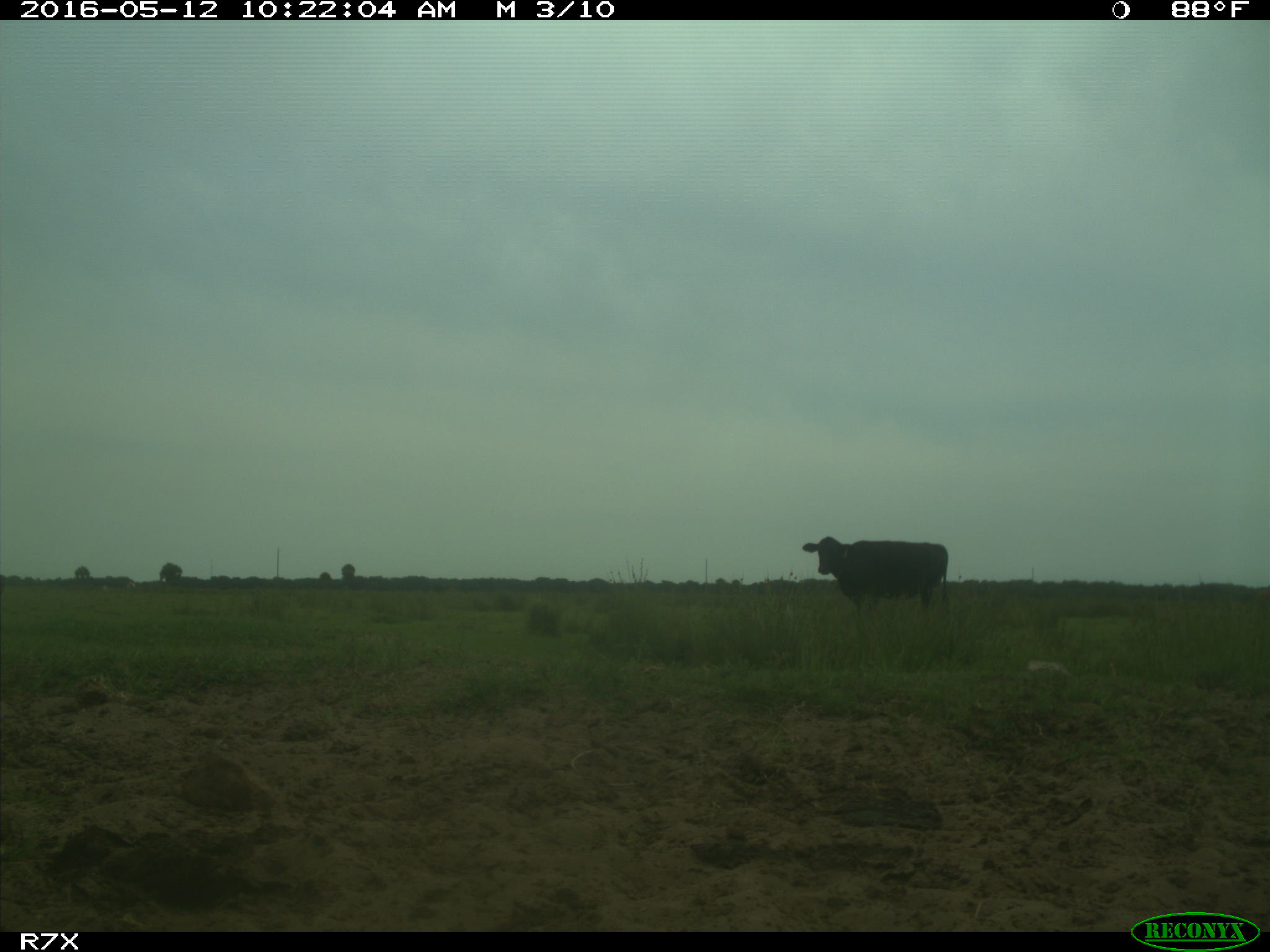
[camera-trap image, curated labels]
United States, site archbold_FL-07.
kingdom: Animalia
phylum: Chordata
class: Mammalia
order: Artiodactyla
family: Bovidae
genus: Bos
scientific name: Bos taurus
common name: domestic cow